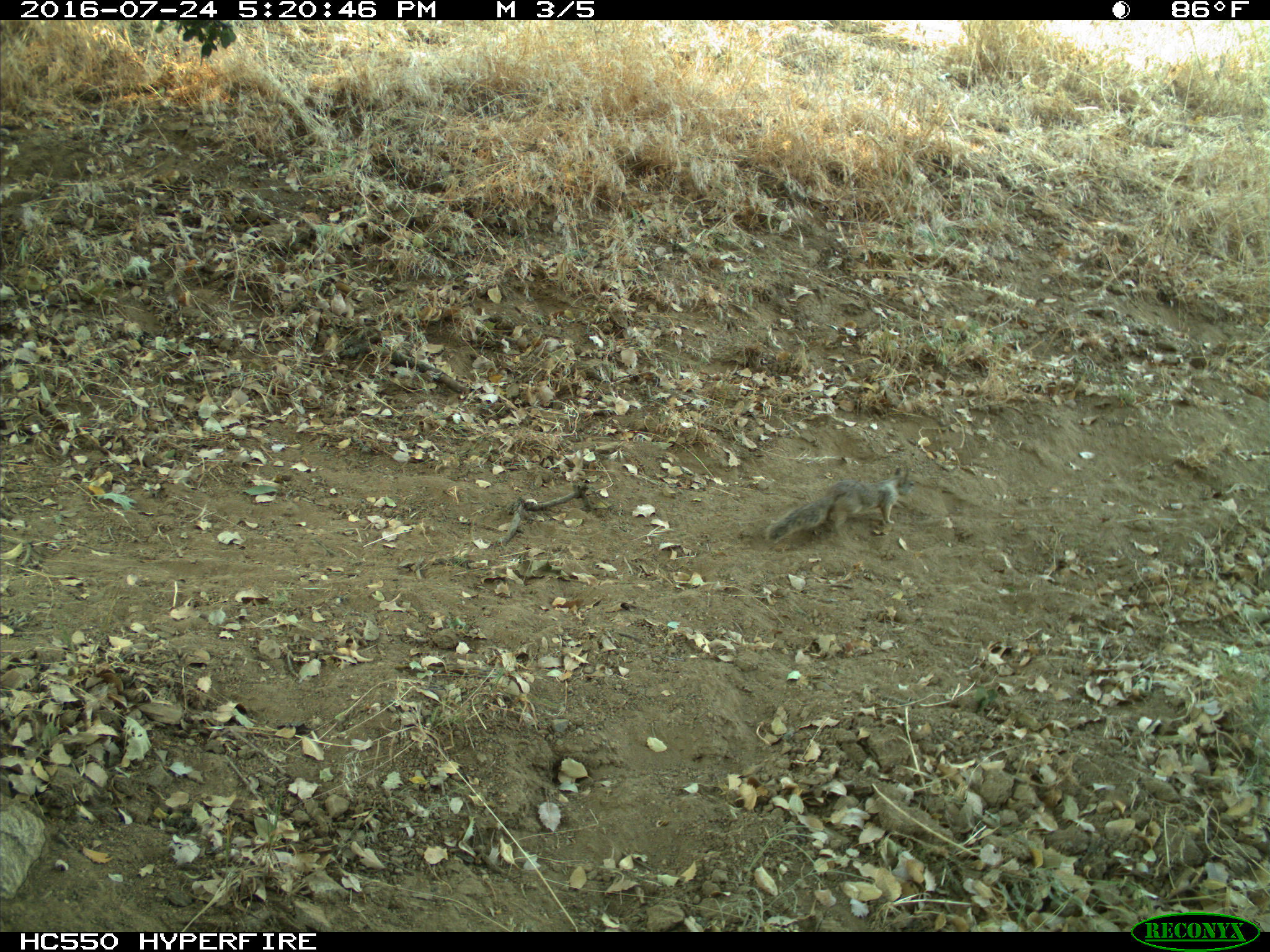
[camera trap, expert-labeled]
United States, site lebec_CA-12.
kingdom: Animalia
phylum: Chordata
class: Mammalia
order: Rodentia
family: Sciuridae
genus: Otospermophilus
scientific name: Otospermophilus beecheyi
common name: california ground squirrel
Otospermophilus beecheyi (california ground squirrel).